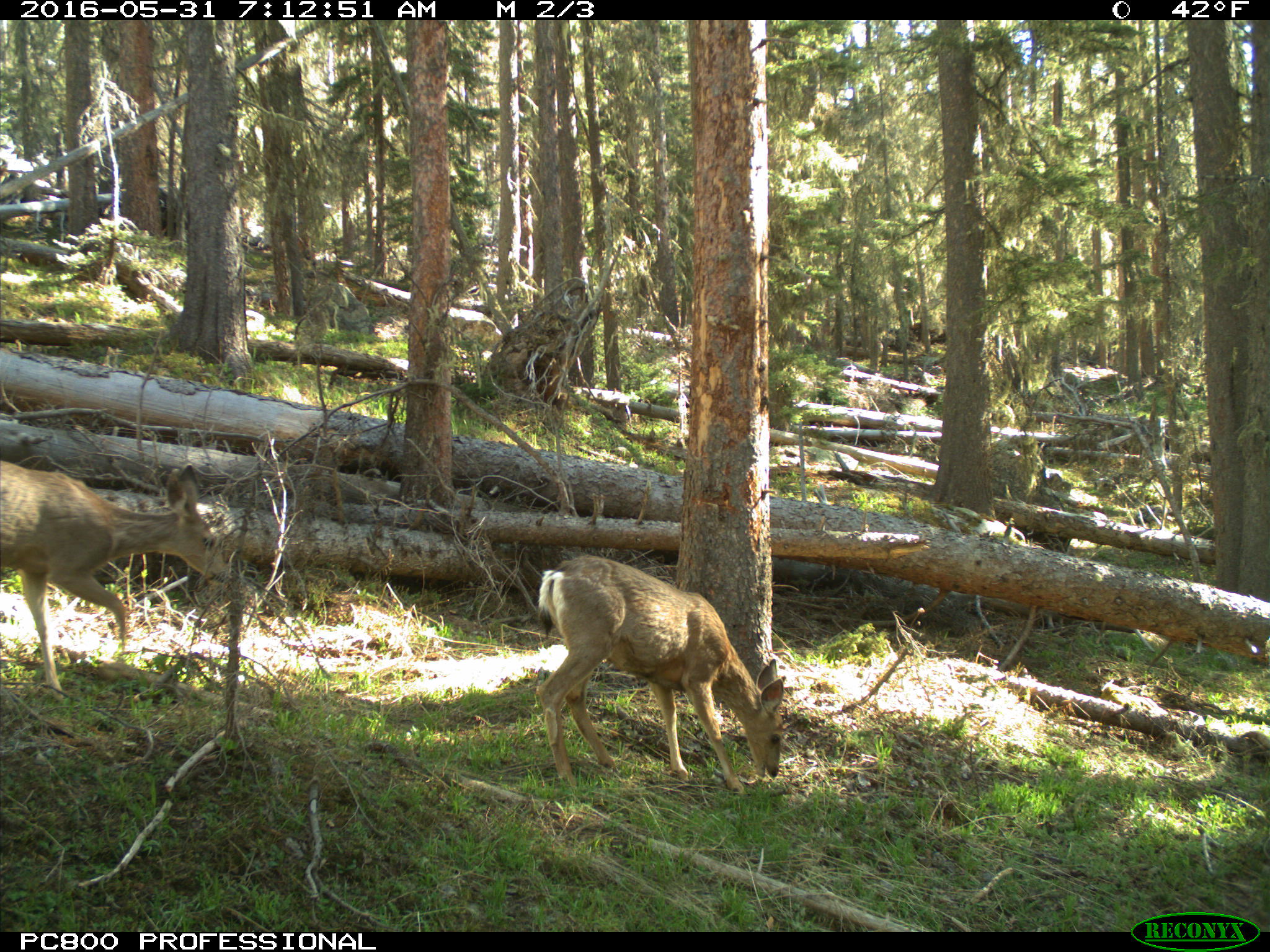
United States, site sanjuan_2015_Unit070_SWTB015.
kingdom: Animalia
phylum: Chordata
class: Mammalia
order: Artiodactyla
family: Cervidae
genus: Odocoileus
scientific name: Odocoileus hemionus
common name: mule deer